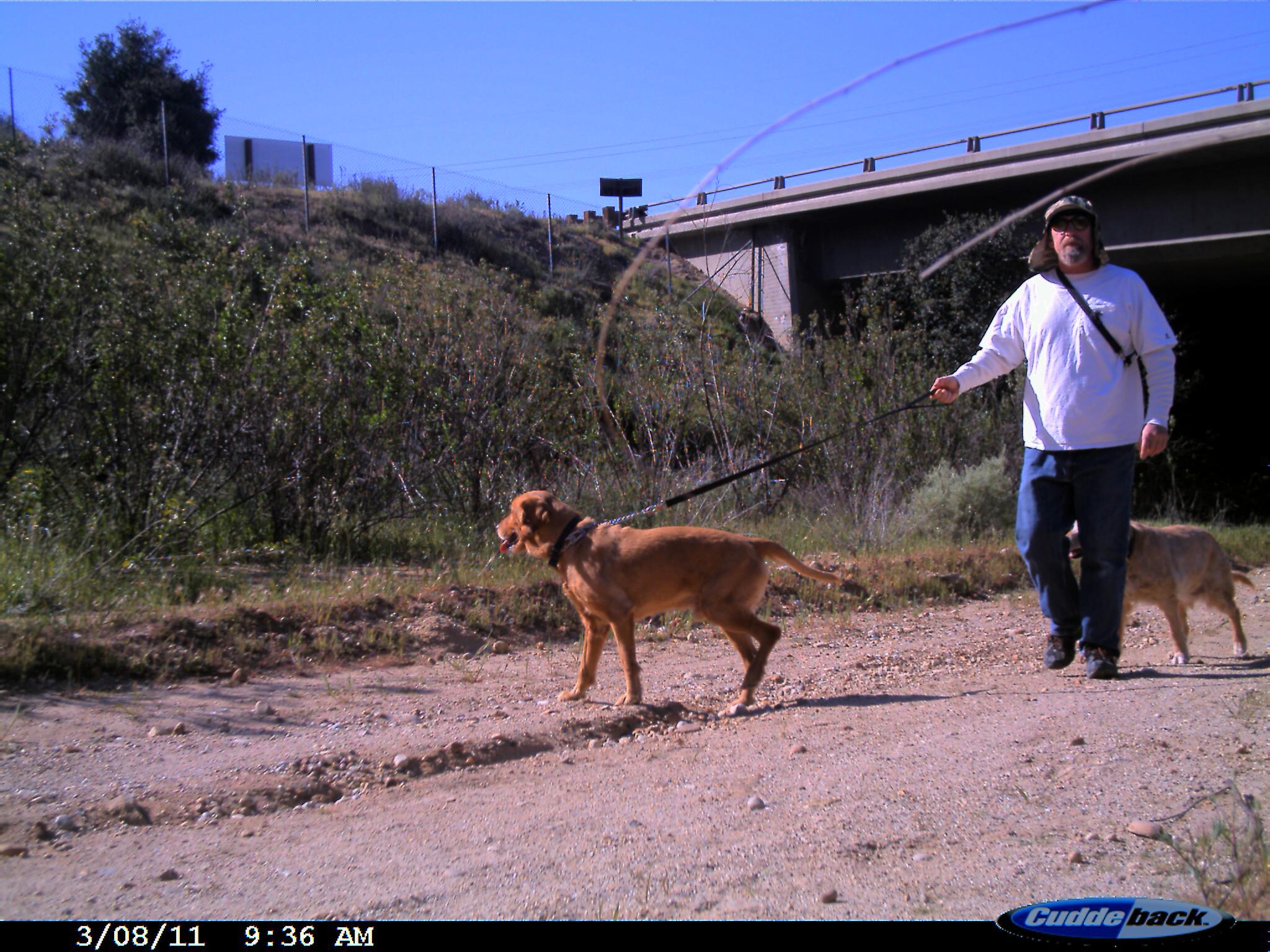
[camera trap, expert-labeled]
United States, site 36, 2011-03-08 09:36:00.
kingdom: Animalia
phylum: Chordata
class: Mammalia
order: Carnivora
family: Canidae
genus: Canis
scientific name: Canis familiaris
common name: domestic dog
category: dog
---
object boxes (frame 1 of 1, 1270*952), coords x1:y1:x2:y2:
dog: 493:490:840:717; 1059:513:1258:667